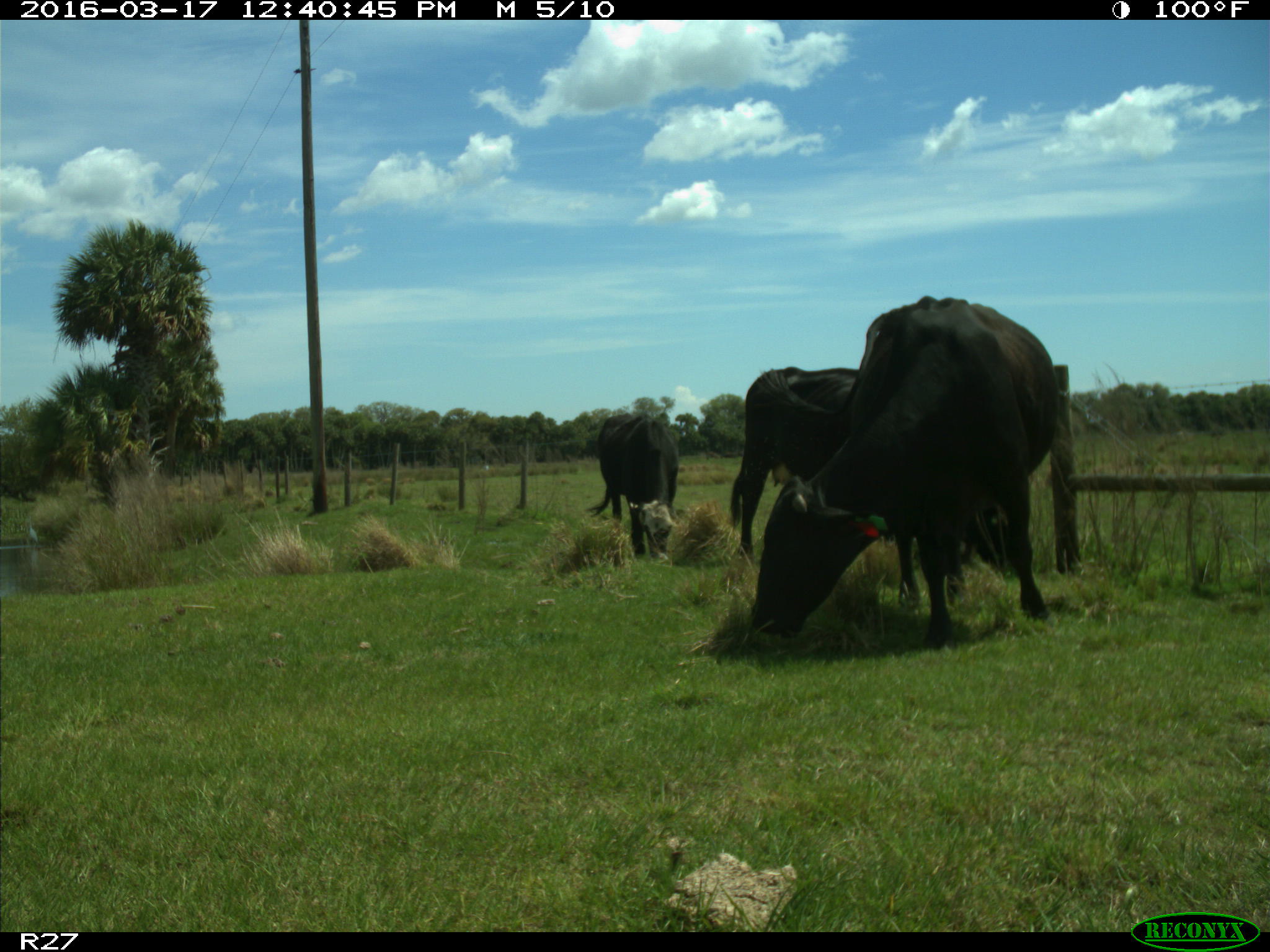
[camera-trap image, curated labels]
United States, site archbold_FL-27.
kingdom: Animalia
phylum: Chordata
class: Mammalia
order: Artiodactyla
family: Bovidae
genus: Bos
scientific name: Bos taurus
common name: domestic cow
Bos taurus (domestic cow).